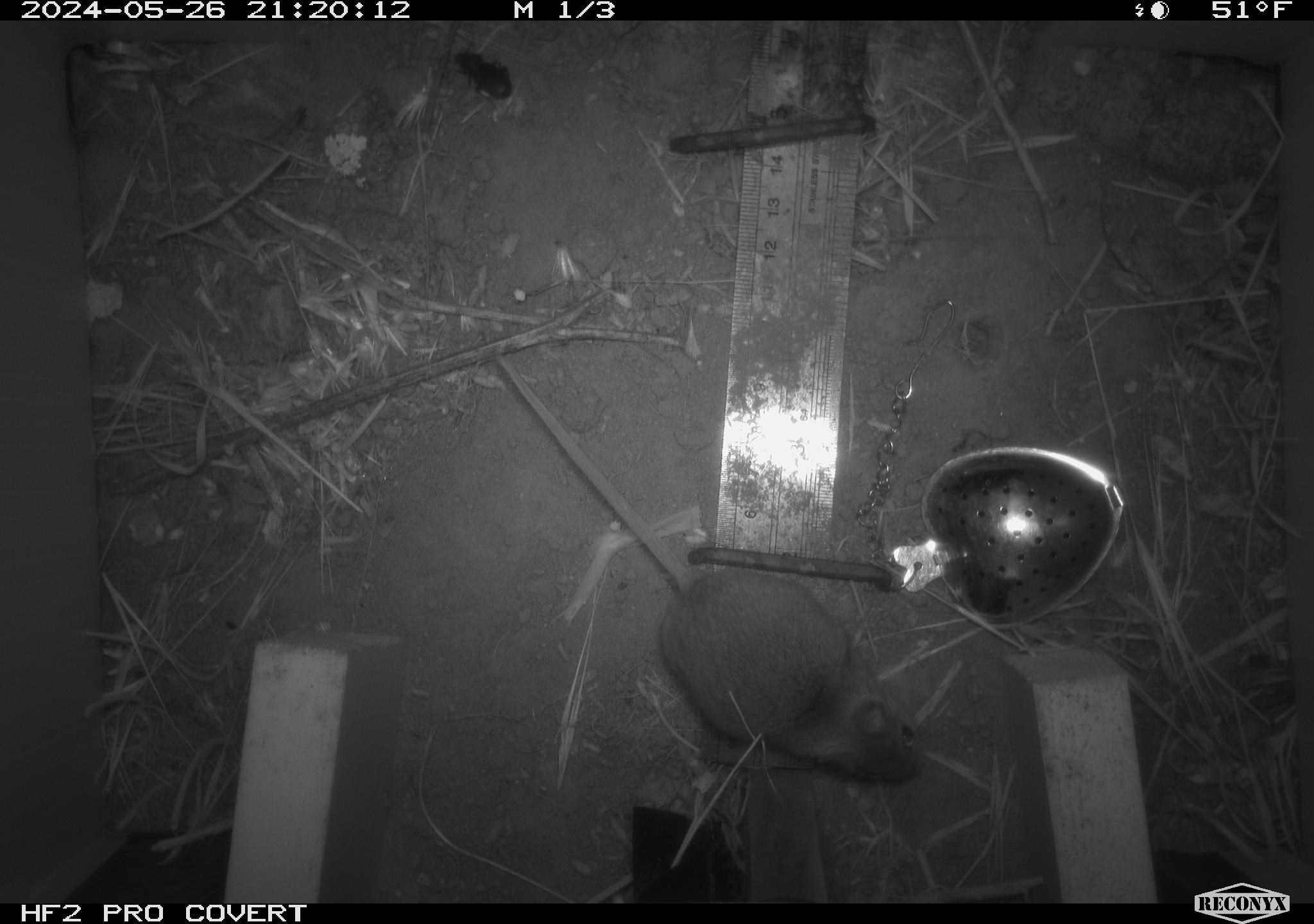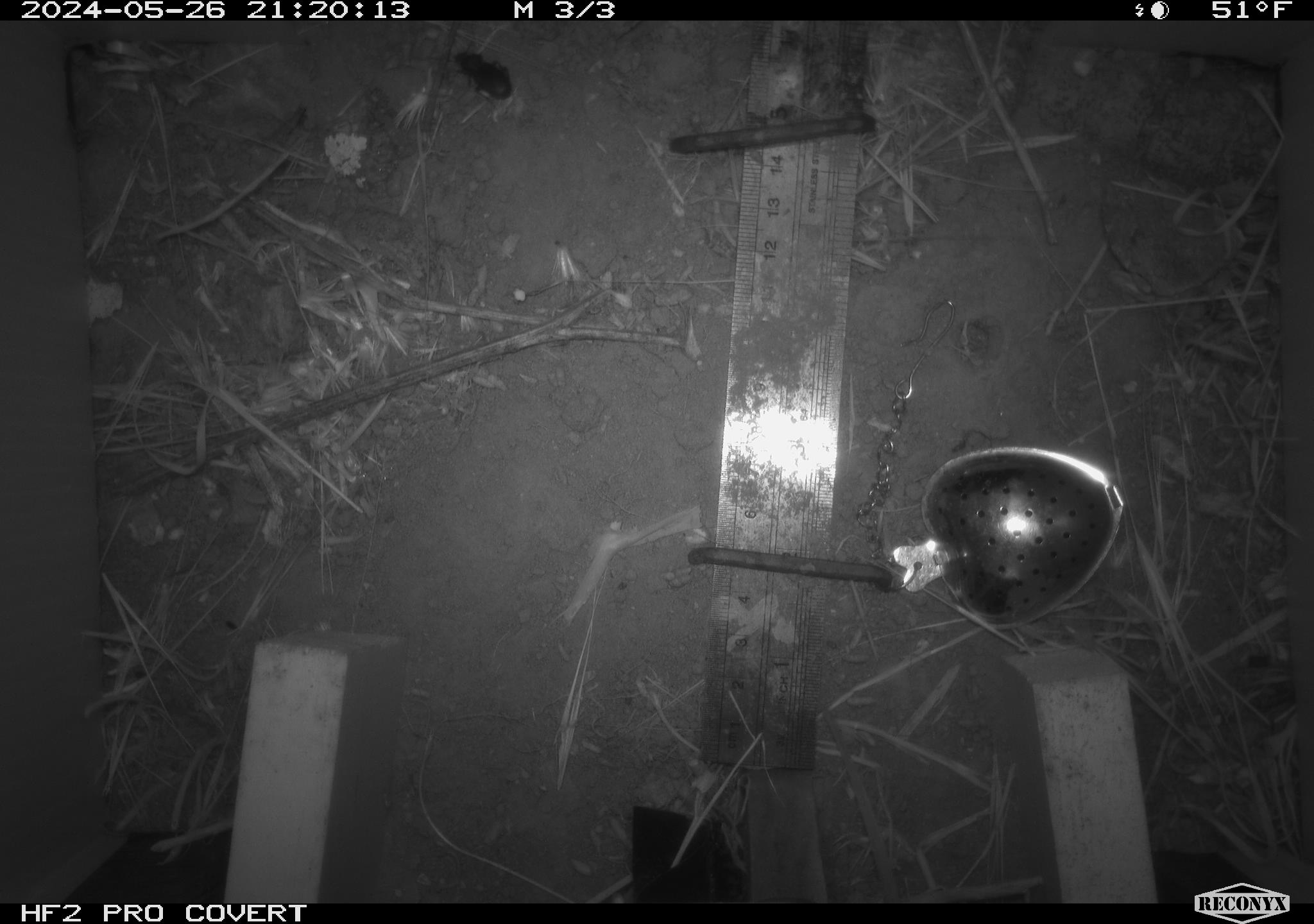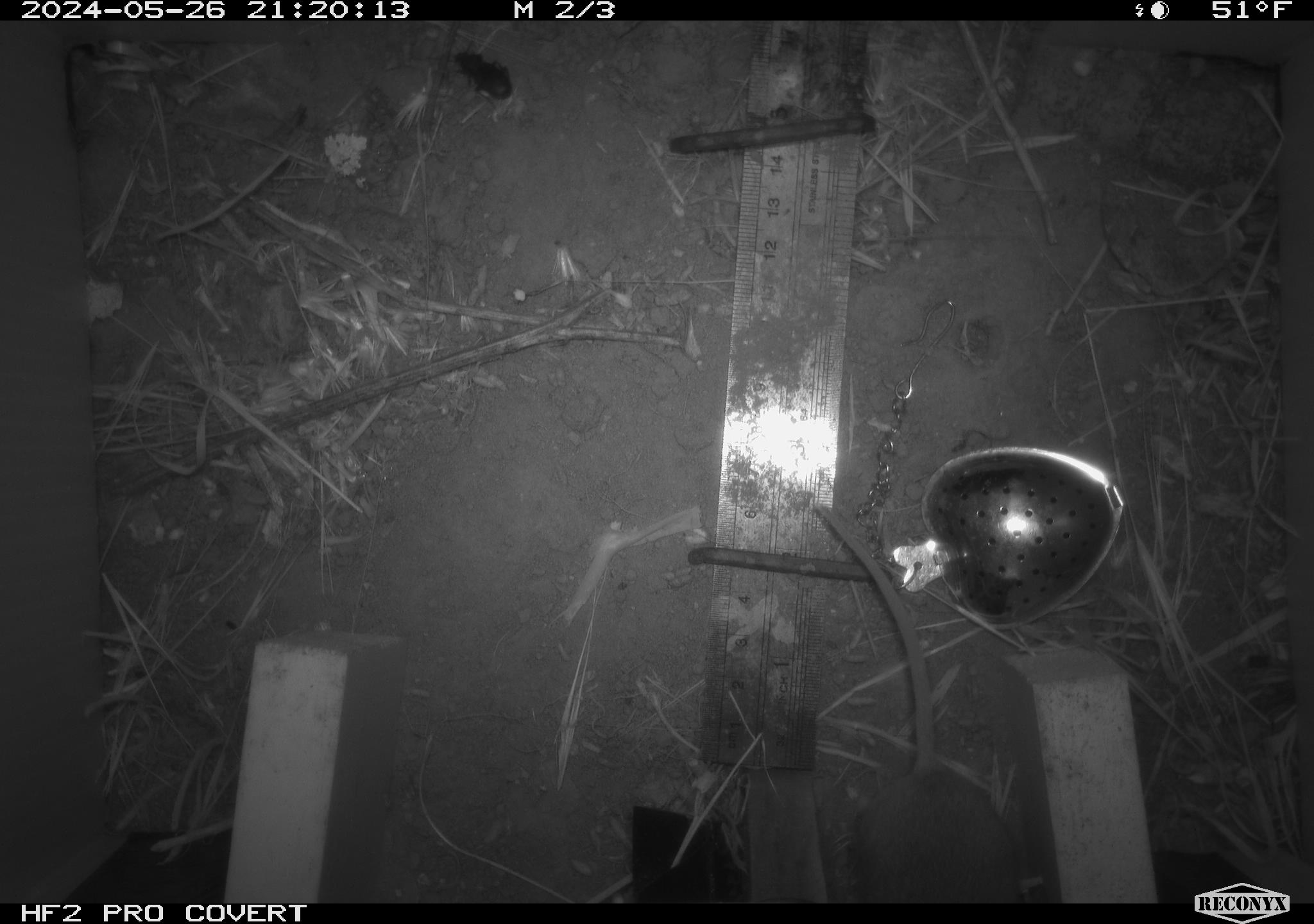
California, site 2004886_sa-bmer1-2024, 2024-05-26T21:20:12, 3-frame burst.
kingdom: Animalia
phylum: Chordata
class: Mammalia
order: Rodentia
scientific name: Rodentia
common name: mouse species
Mouse species (Rodentia).